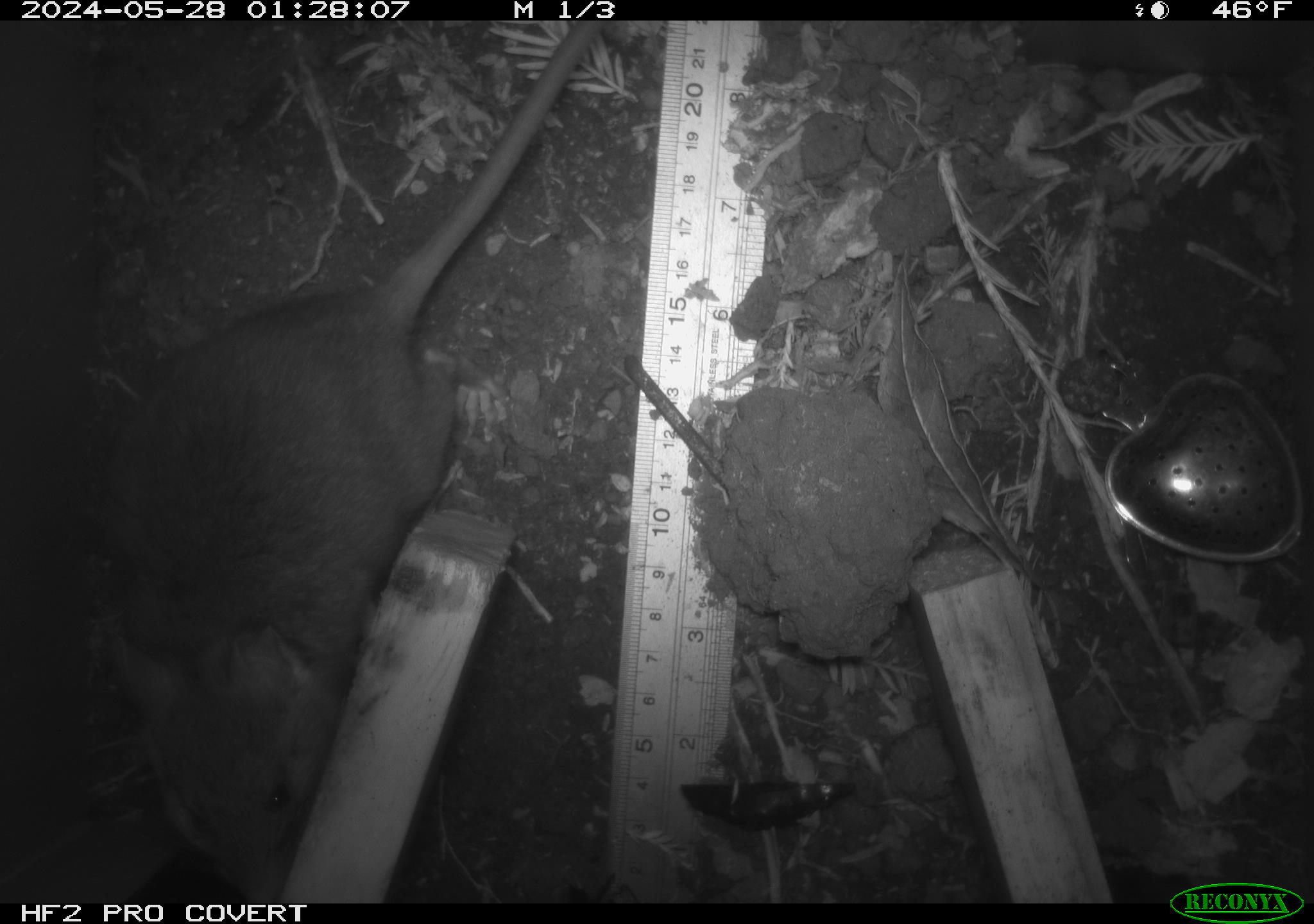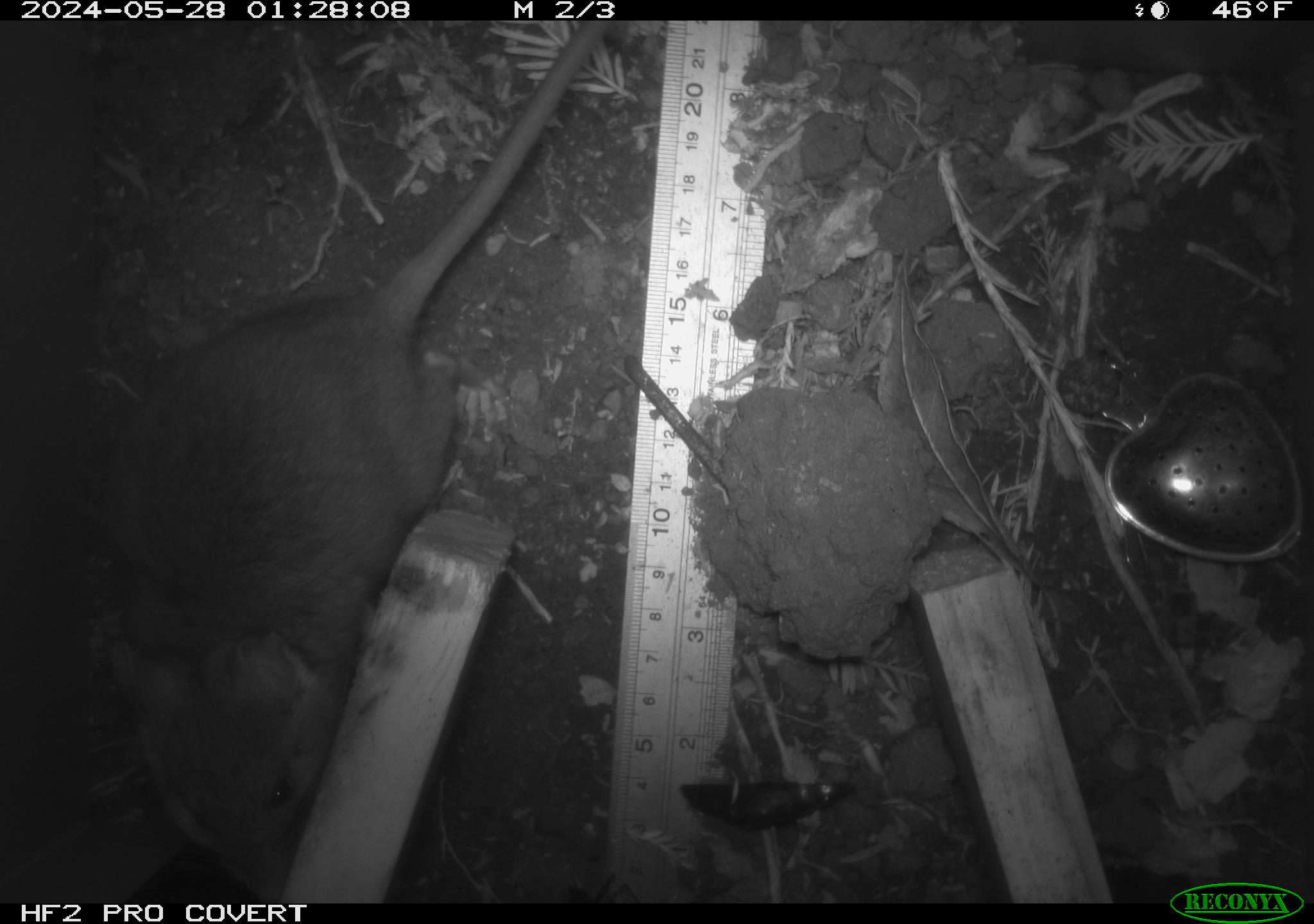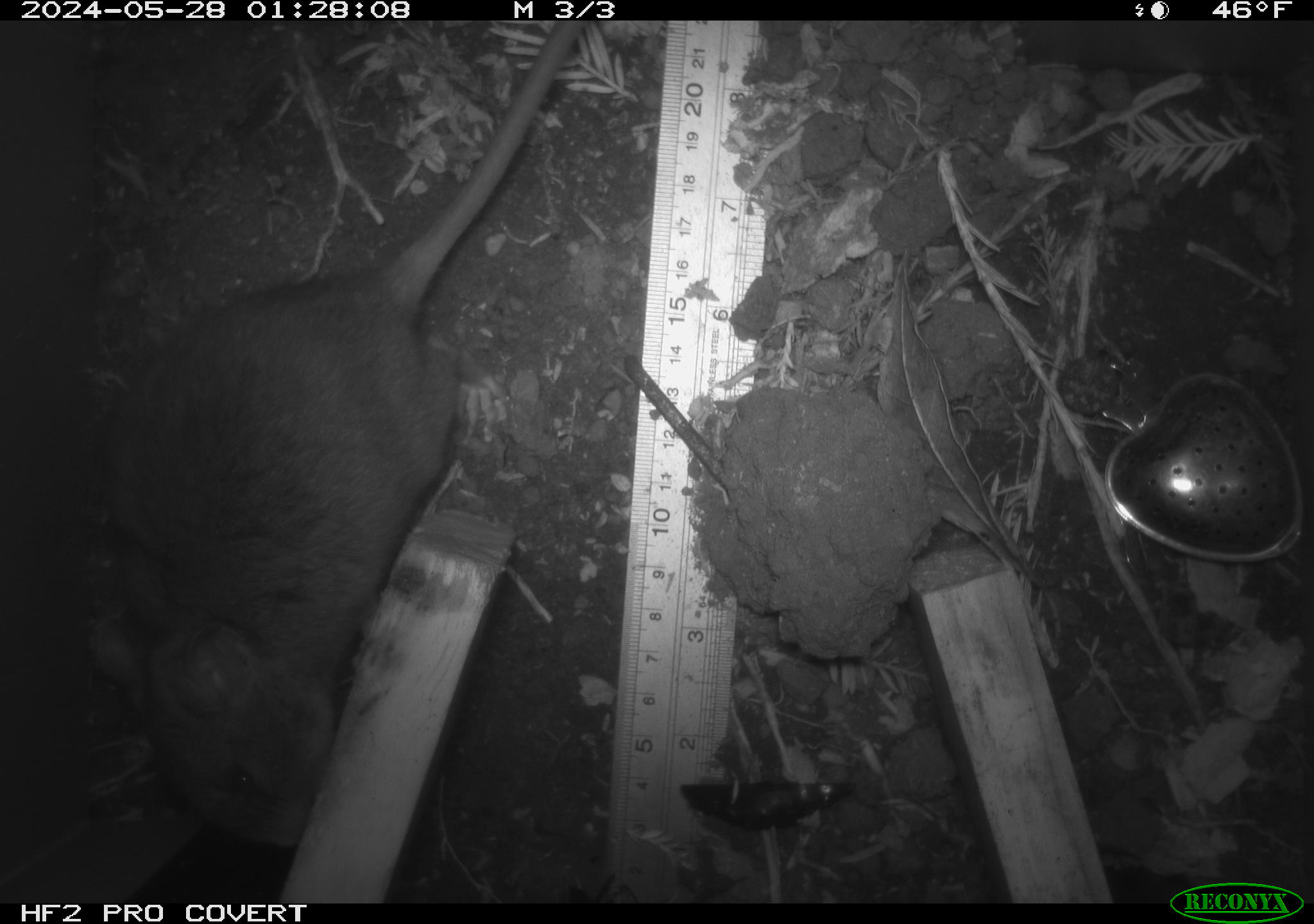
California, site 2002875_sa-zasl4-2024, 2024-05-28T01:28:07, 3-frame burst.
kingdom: Animalia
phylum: Chordata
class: Mammalia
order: Rodentia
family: Cricetidae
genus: Neotoma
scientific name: Neotoma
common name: pack rat or woodrat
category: neotoma species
Neotoma species (pack rat or woodrat) (Neotoma).